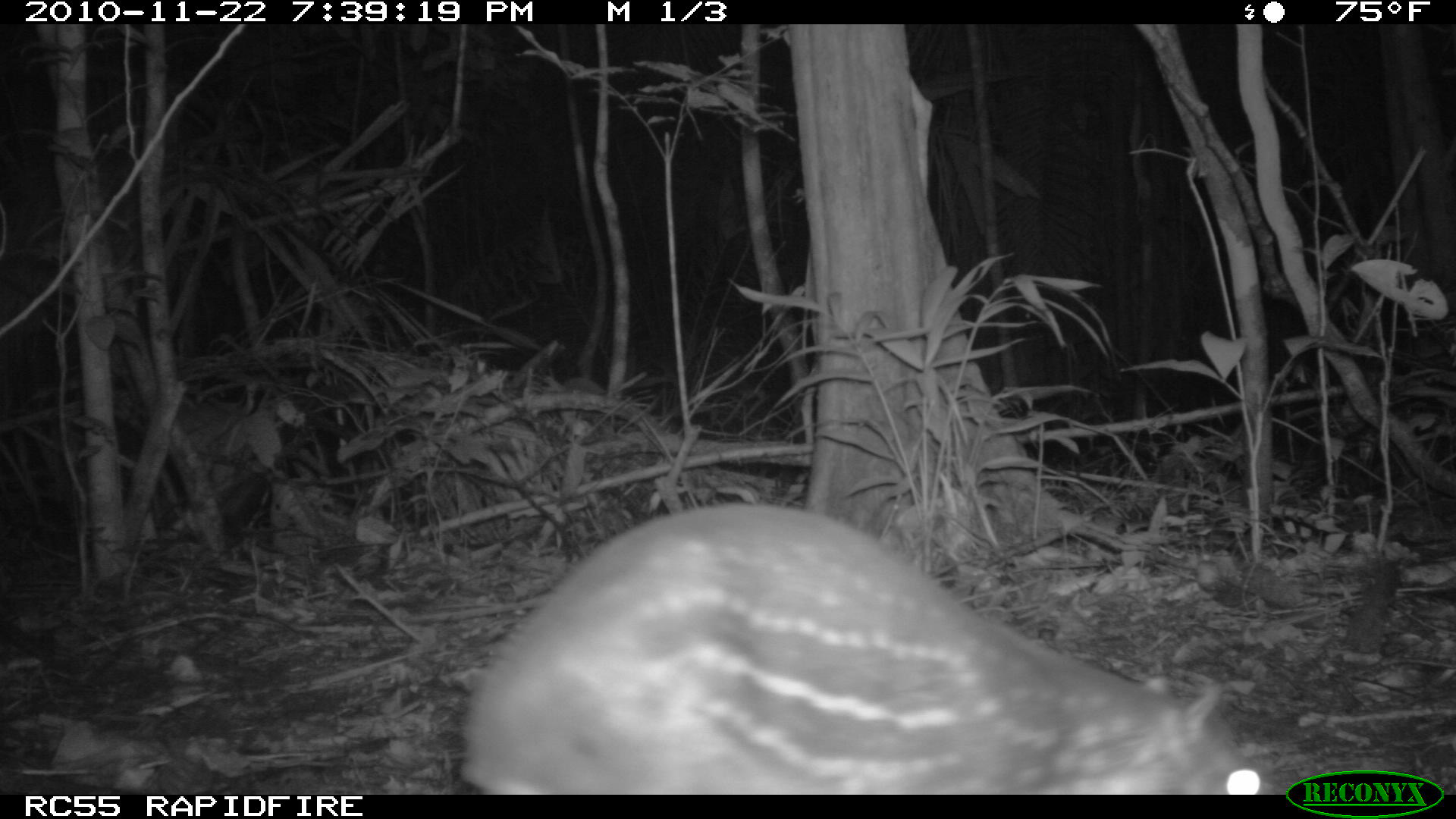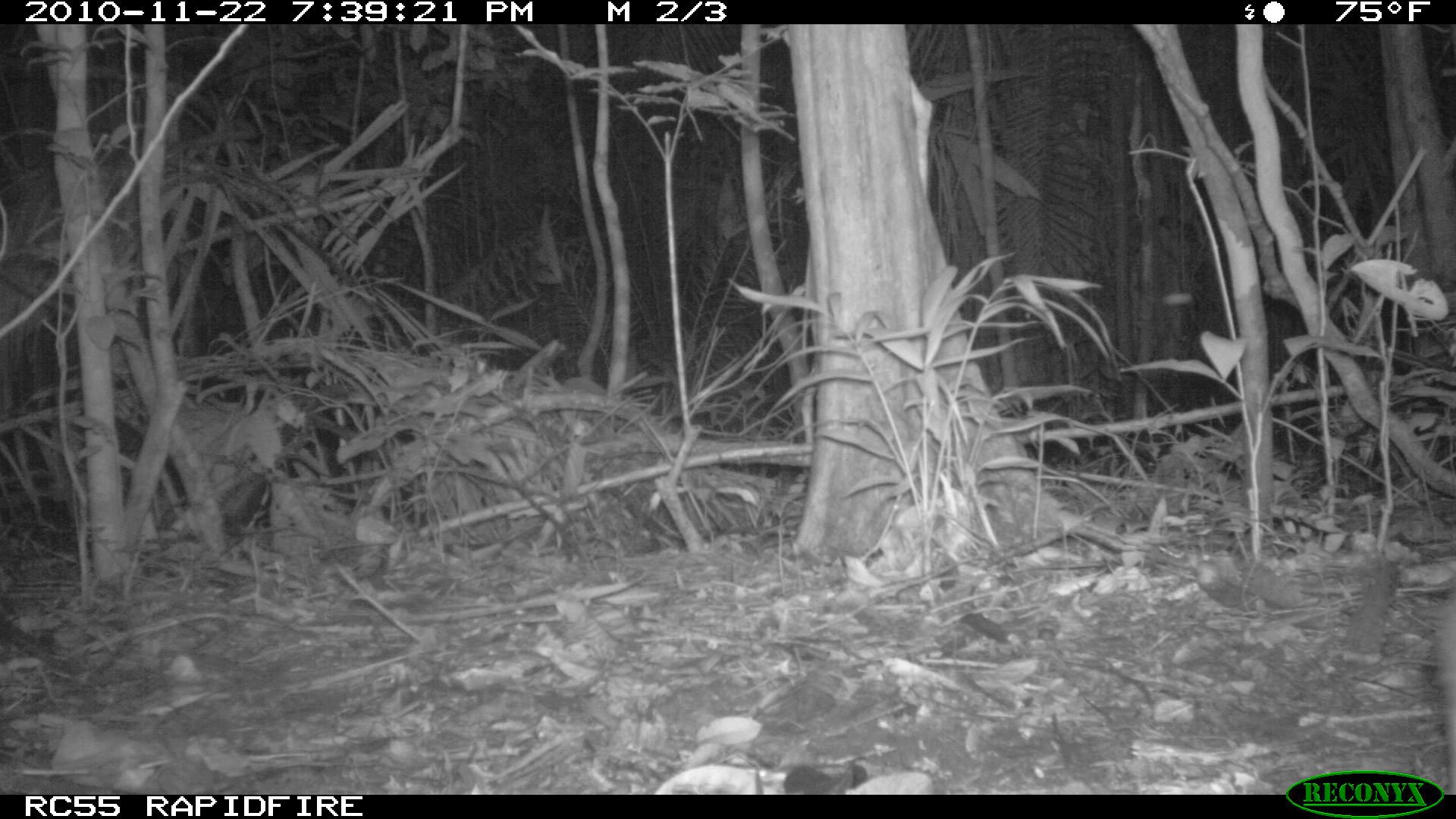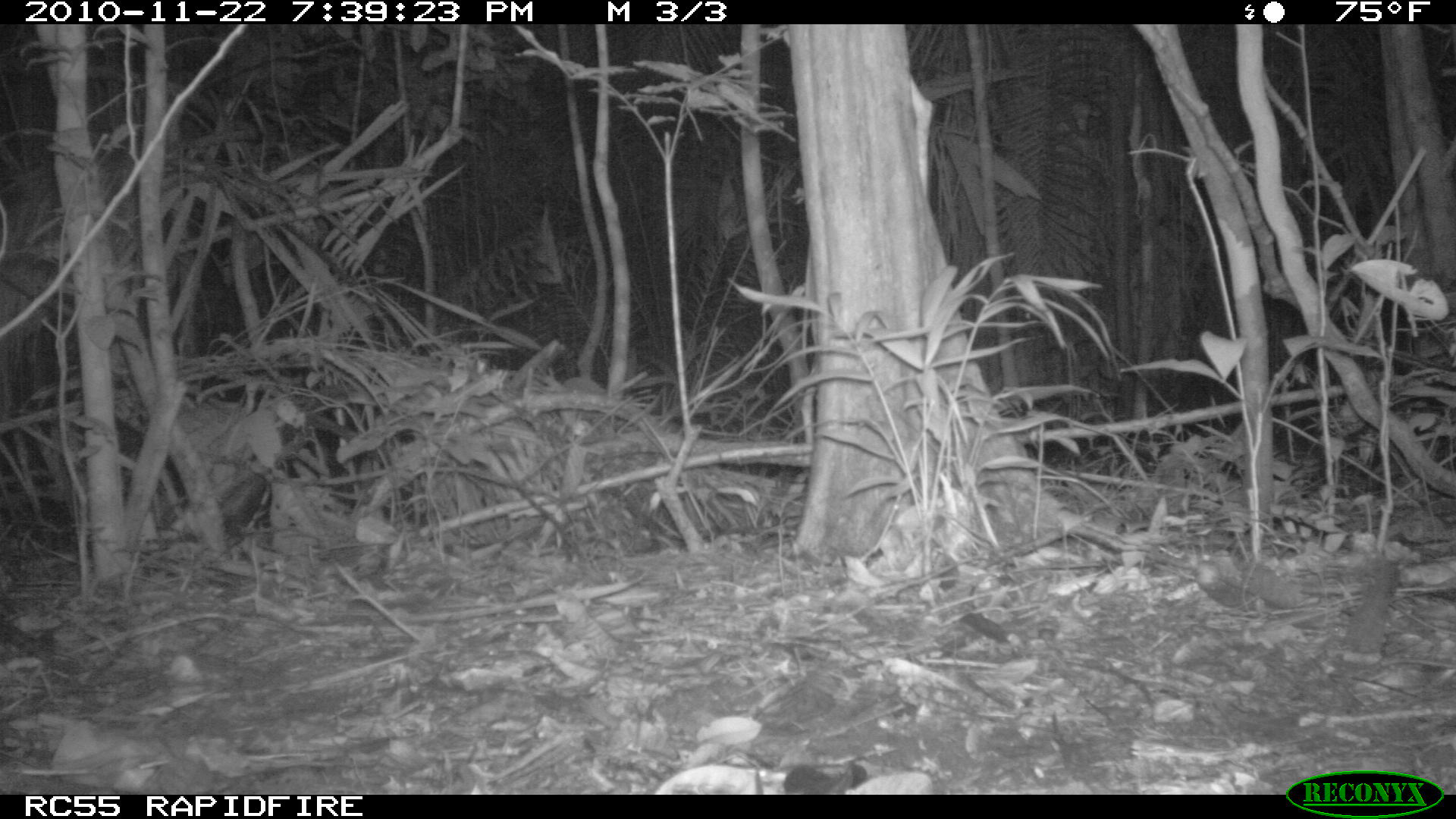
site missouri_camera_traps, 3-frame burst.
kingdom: Animalia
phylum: Chordata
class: Mammalia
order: Rodentia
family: Cuniculidae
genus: Cuniculus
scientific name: Cuniculus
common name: paca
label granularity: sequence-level